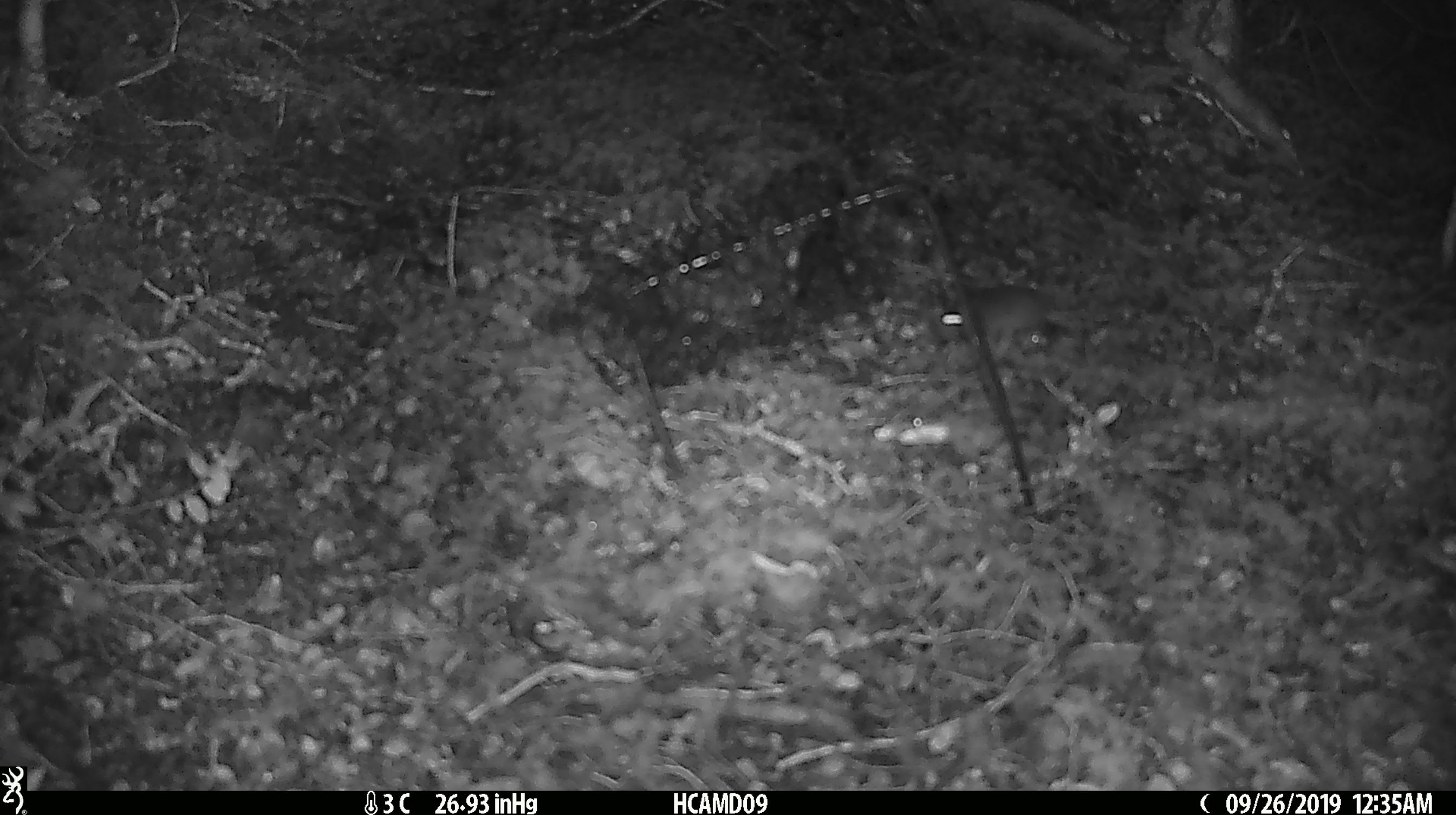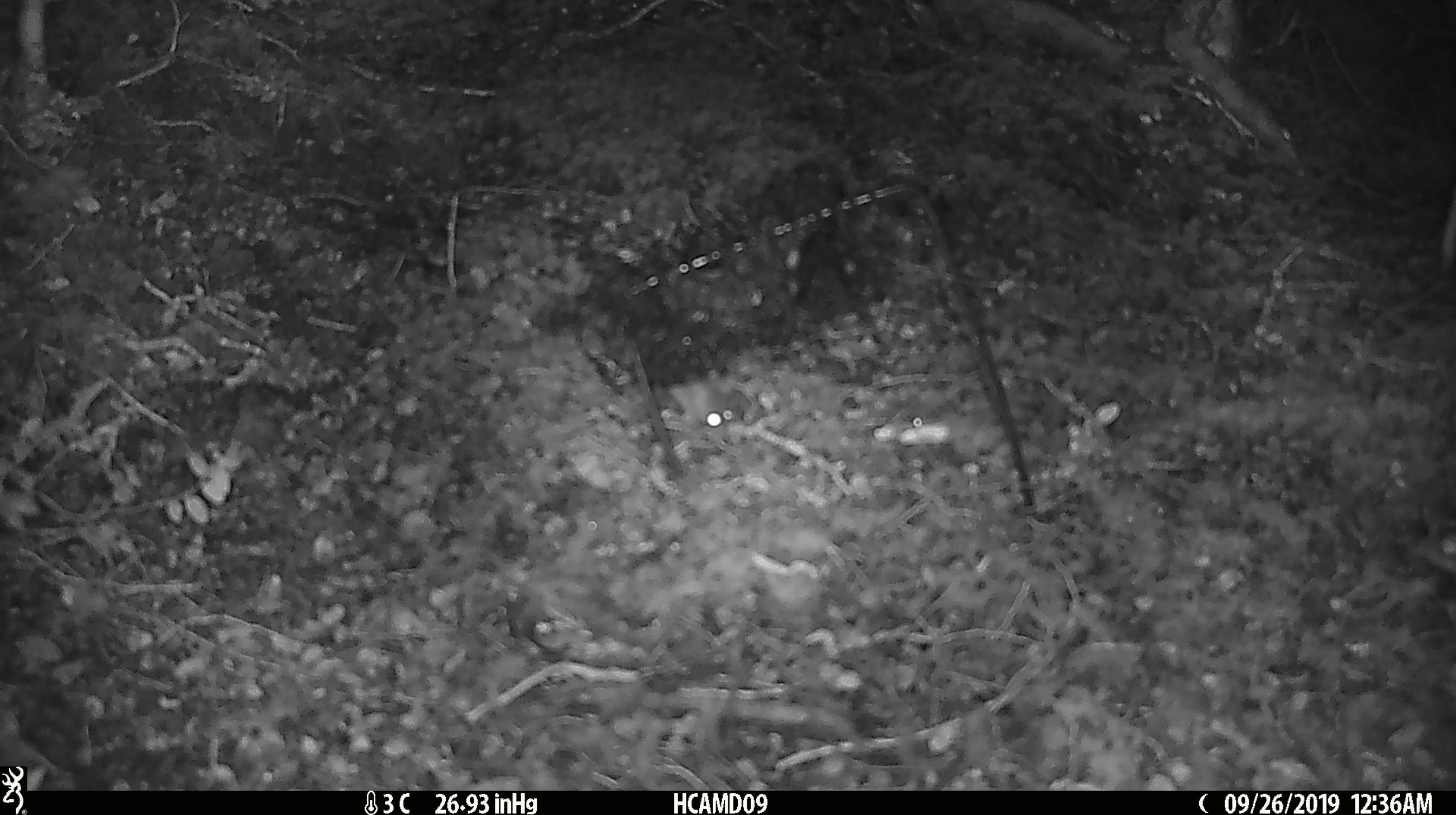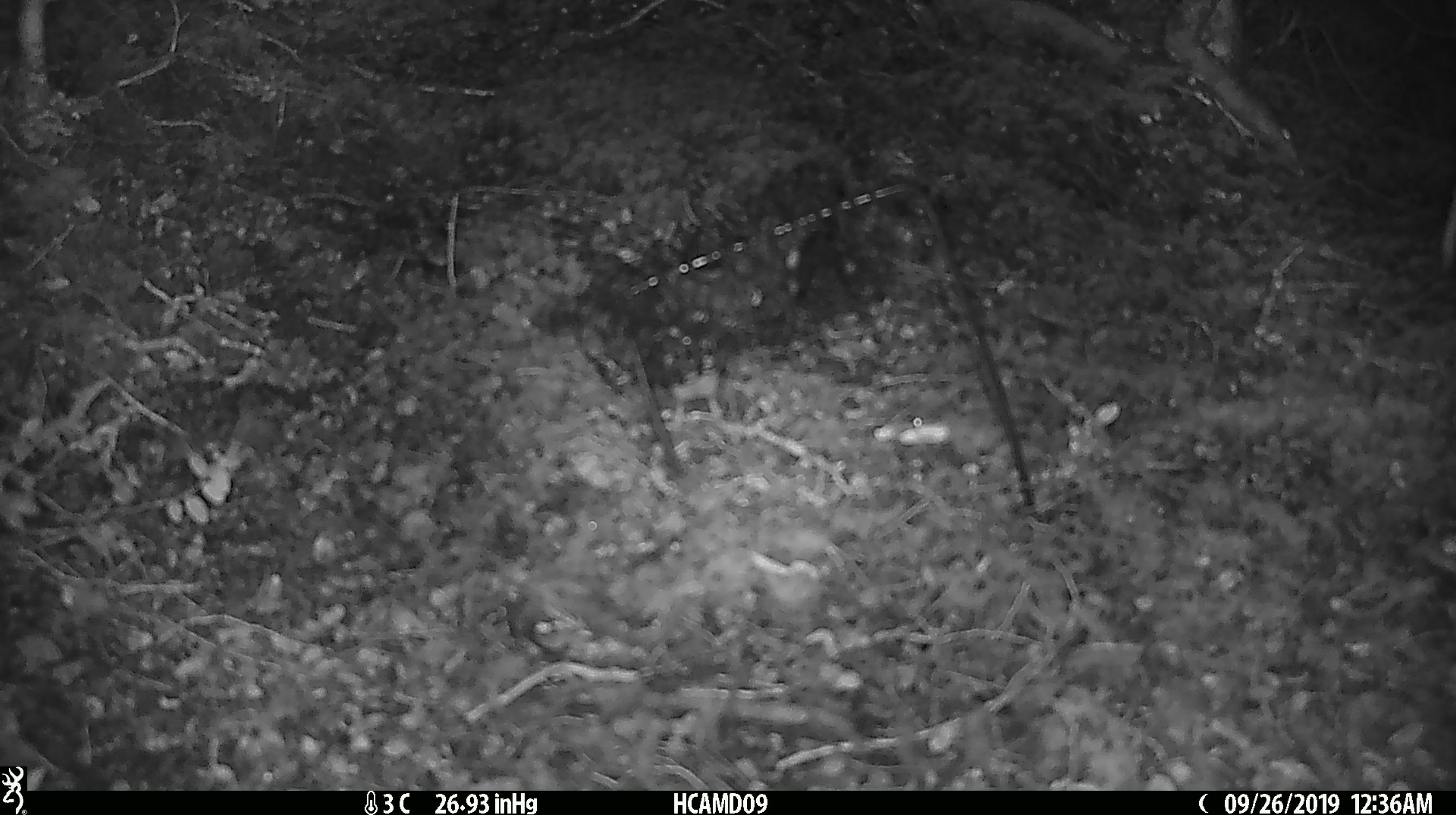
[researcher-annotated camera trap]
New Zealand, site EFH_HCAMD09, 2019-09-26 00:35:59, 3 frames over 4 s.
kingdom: Animalia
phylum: Chordata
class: Mammalia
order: Rodentia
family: Muridae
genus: Mus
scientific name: Mus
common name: mouse